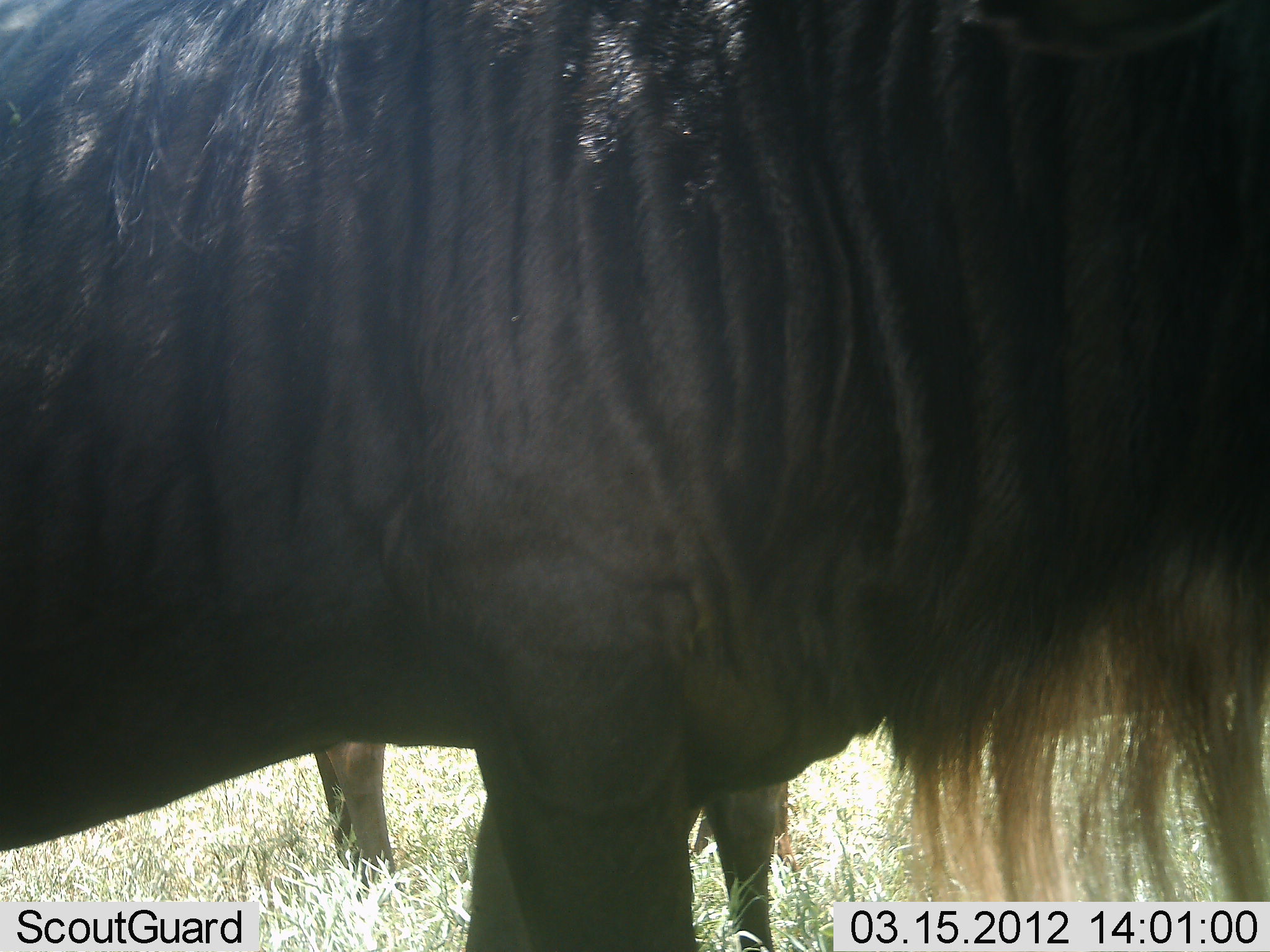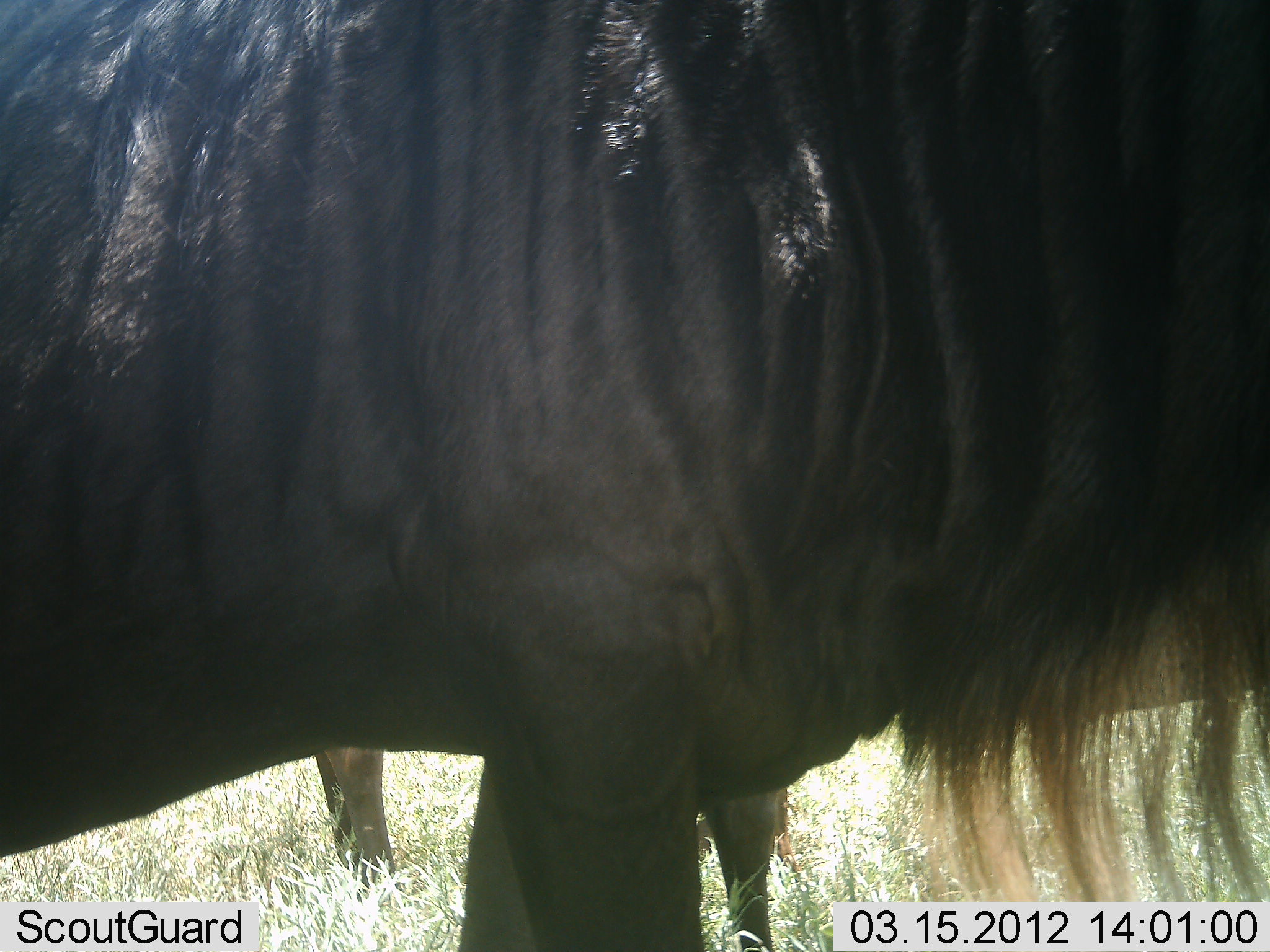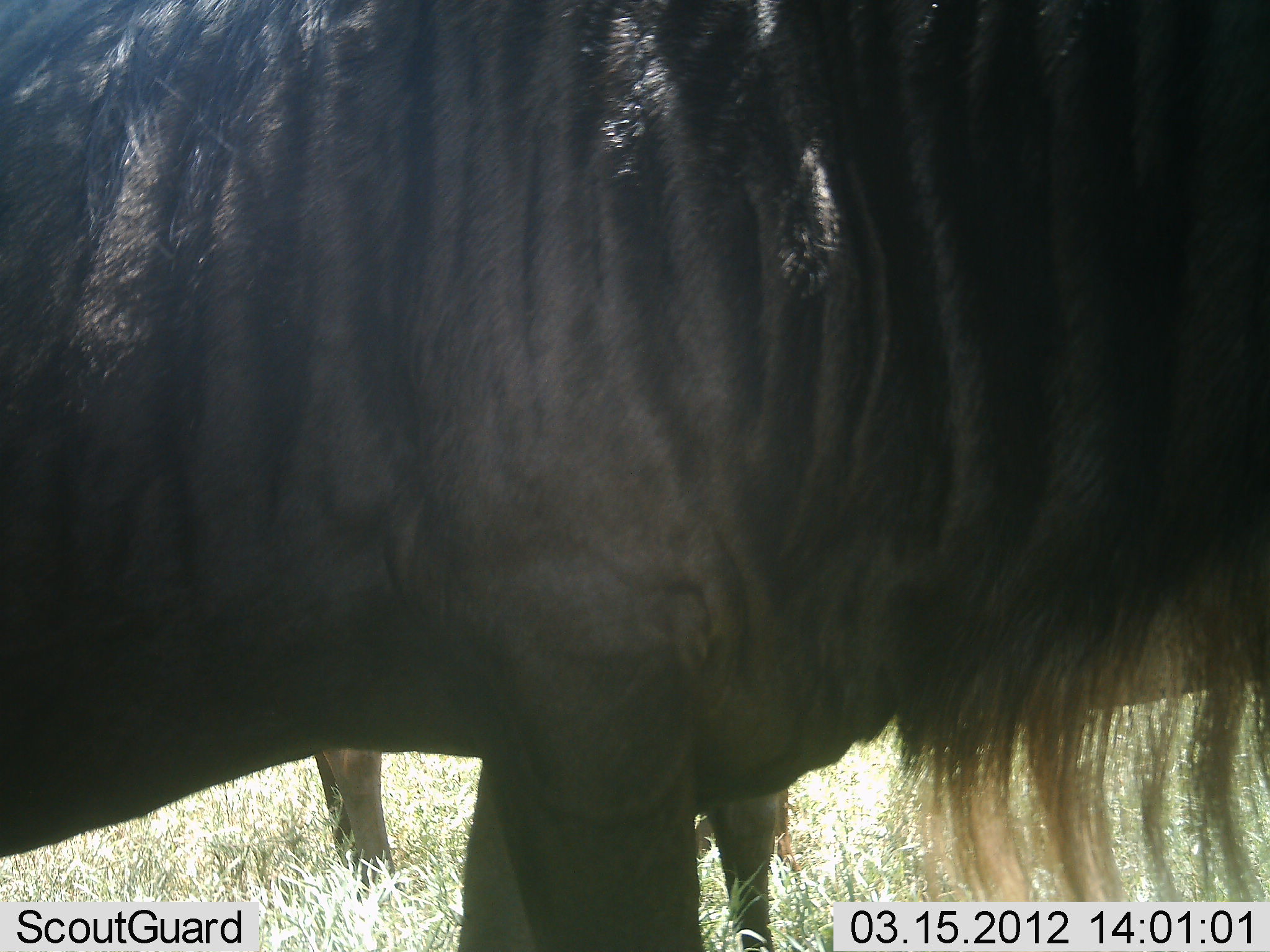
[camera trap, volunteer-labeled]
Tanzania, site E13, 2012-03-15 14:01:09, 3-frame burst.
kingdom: Animalia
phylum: Chordata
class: Mammalia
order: Artiodactyla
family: Bovidae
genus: Connochaetes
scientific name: Connochaetes taurinus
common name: blue wildebeest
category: wildebeest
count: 2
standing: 100%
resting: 0%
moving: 0%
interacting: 0%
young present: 0%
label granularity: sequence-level